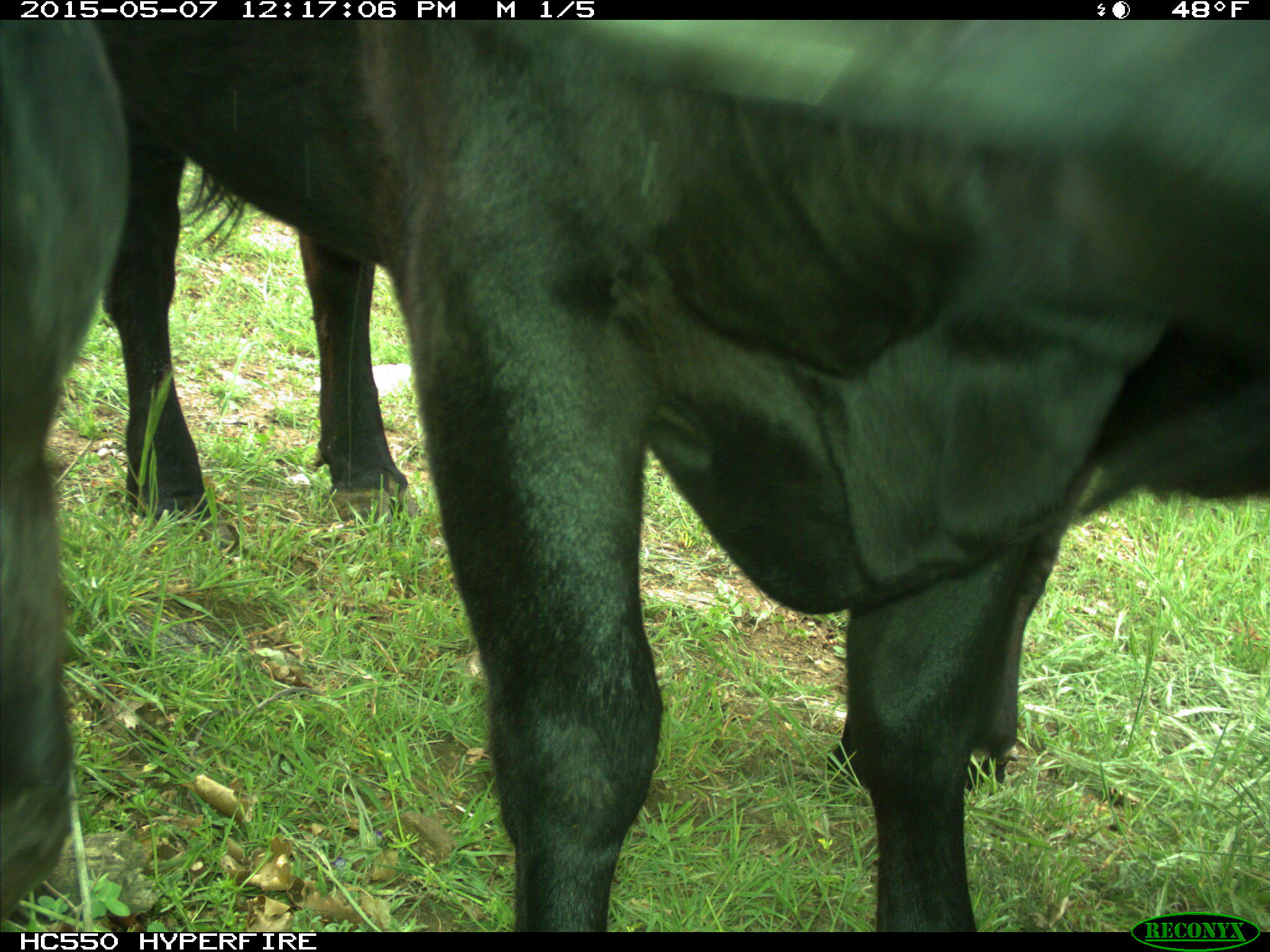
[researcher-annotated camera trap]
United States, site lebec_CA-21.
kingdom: Animalia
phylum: Chordata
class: Mammalia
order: Artiodactyla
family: Bovidae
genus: Bos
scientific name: Bos taurus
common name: domestic cow